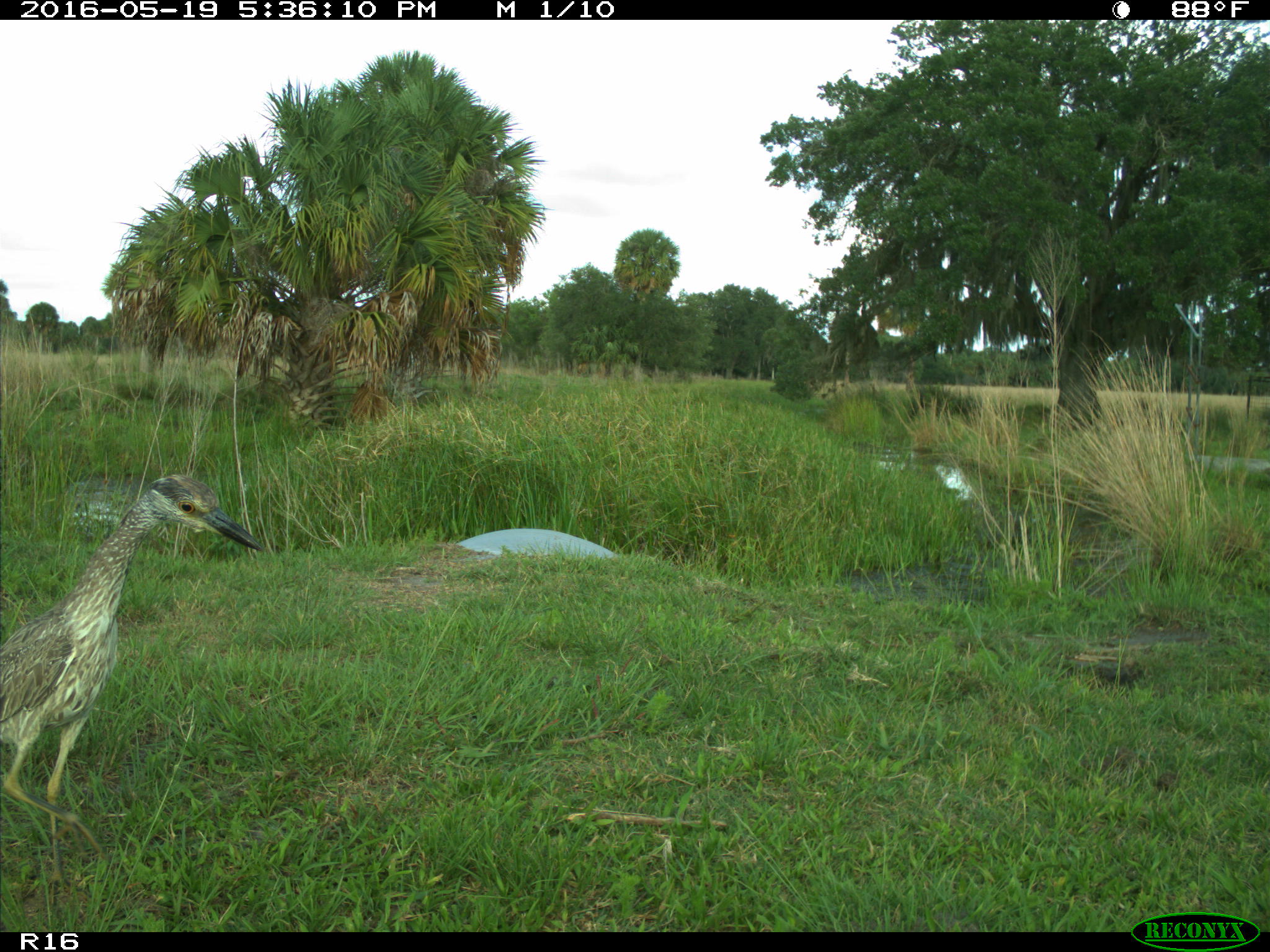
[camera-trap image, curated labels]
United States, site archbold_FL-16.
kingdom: Animalia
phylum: Chordata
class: Aves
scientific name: Aves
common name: birds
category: unidentified bird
Unidentified bird (birds) (Aves).